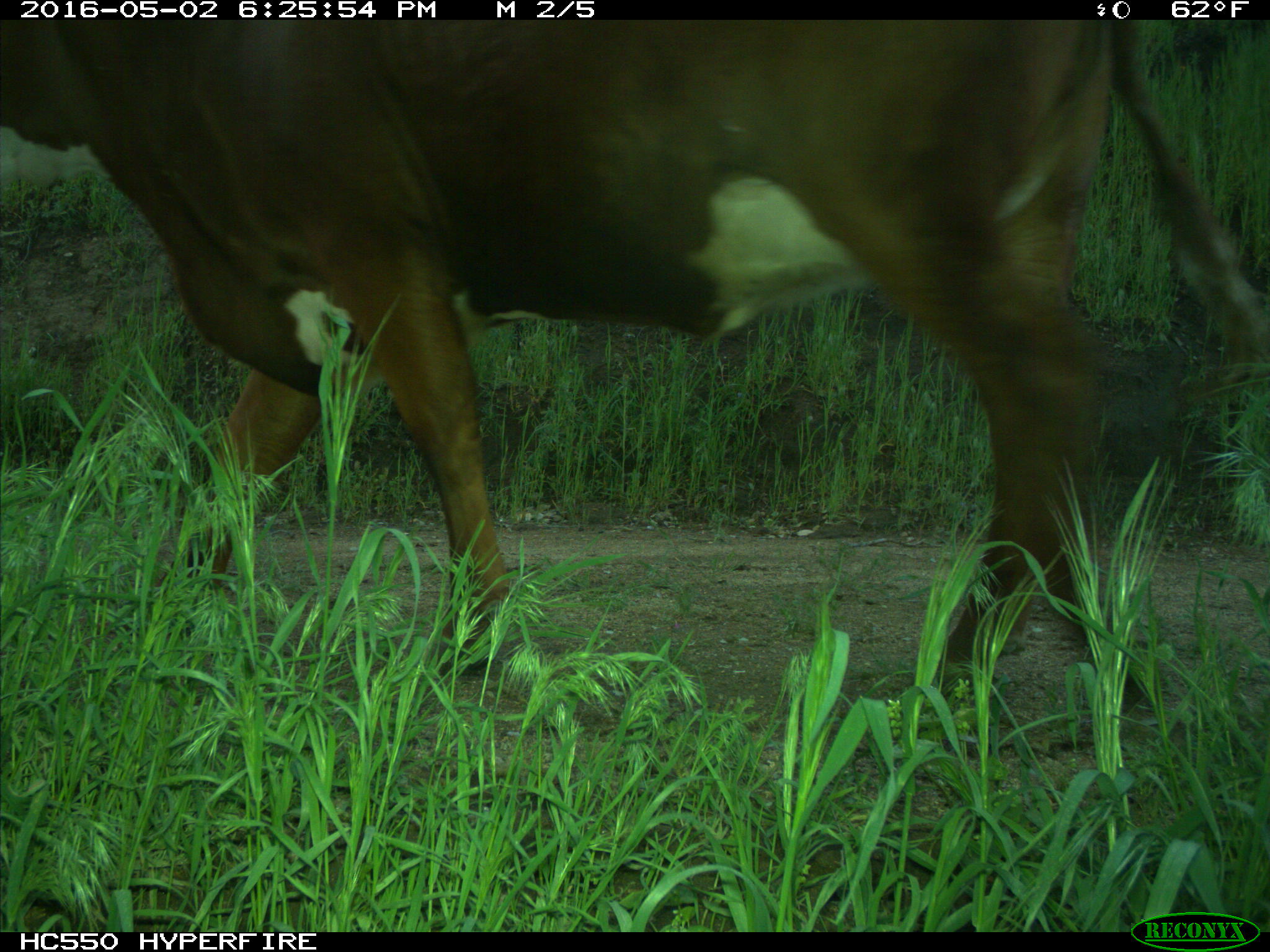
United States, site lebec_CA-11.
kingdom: Animalia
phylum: Chordata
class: Mammalia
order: Artiodactyla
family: Bovidae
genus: Bos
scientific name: Bos taurus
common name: domestic cow